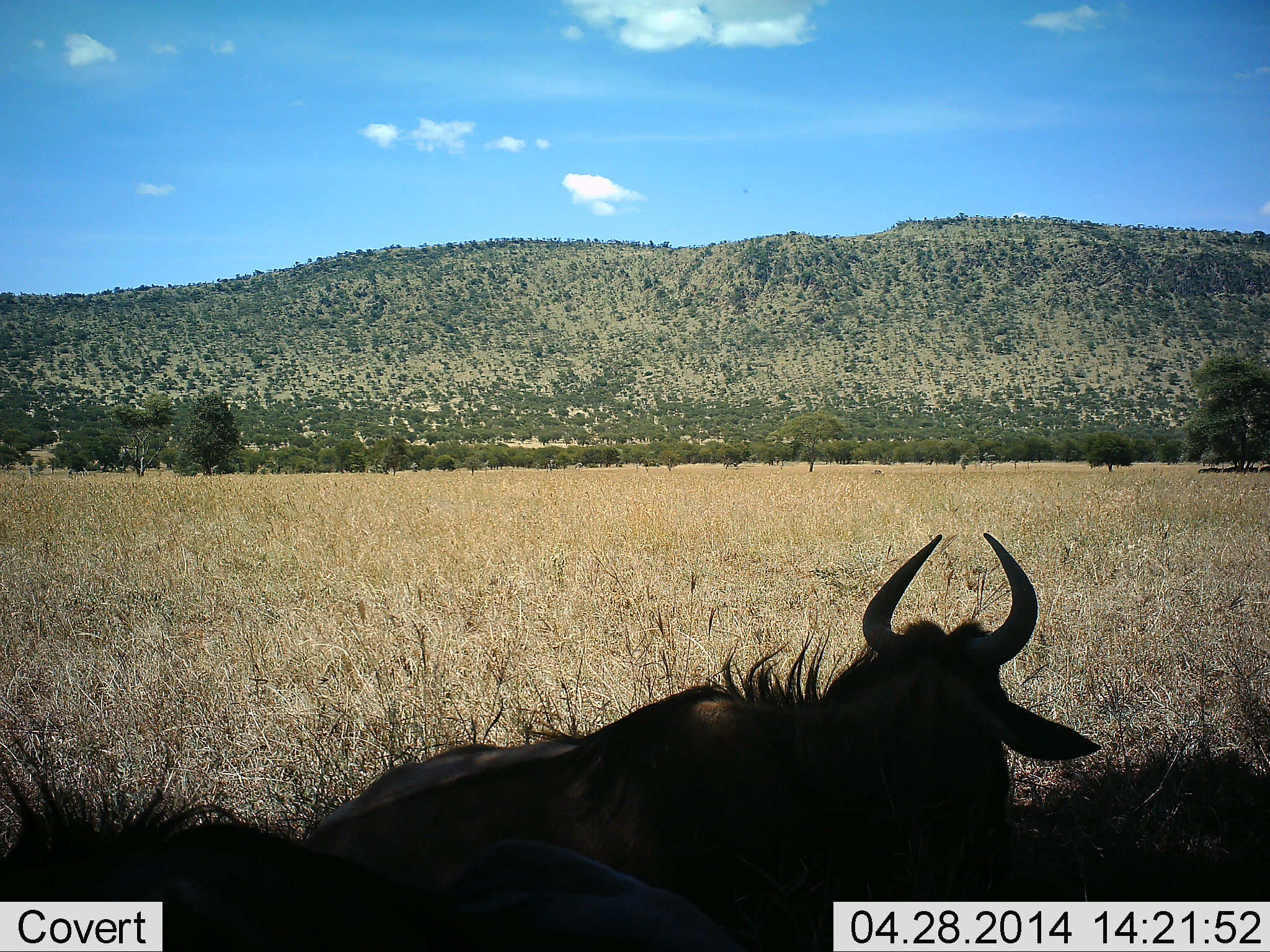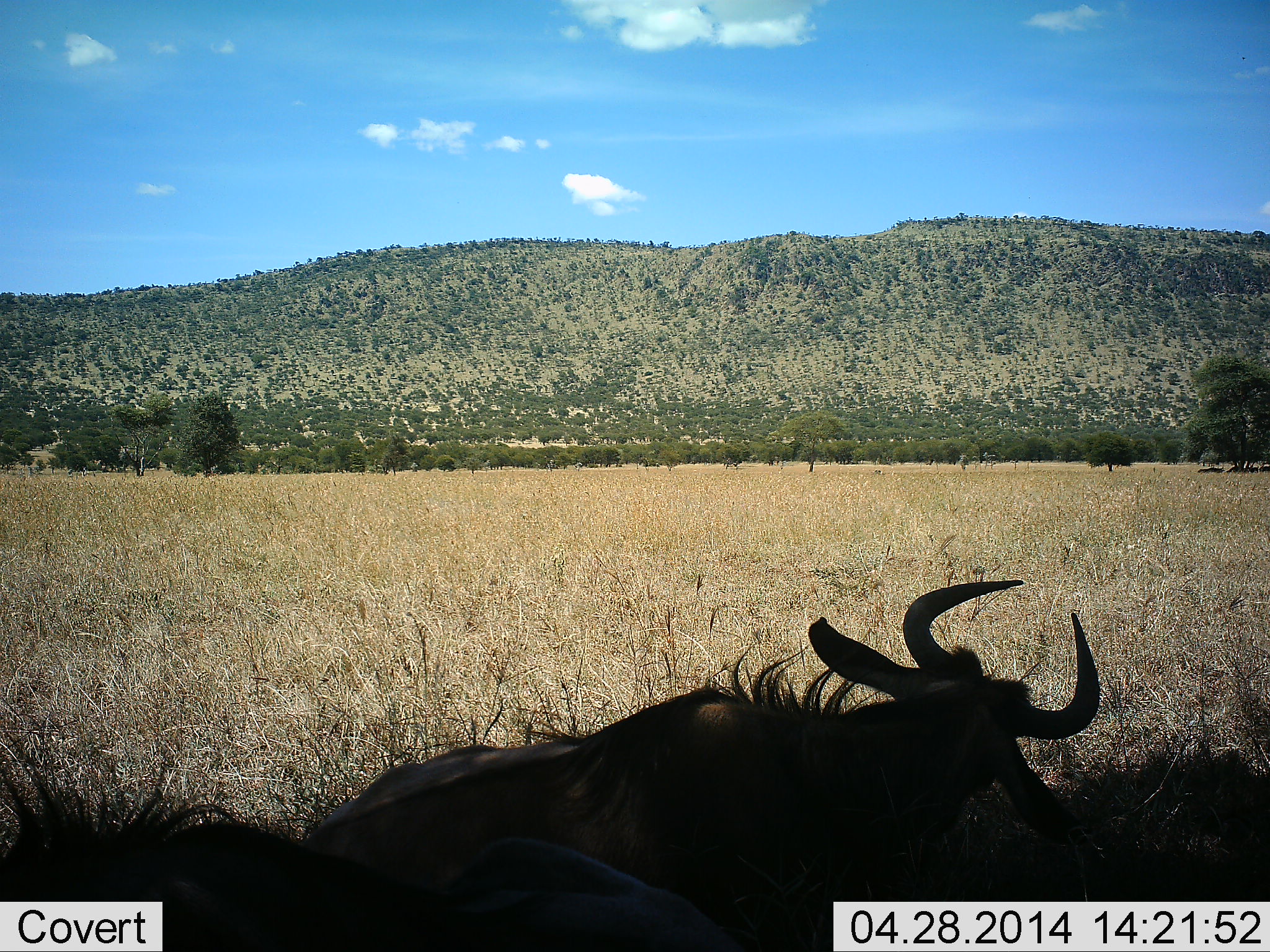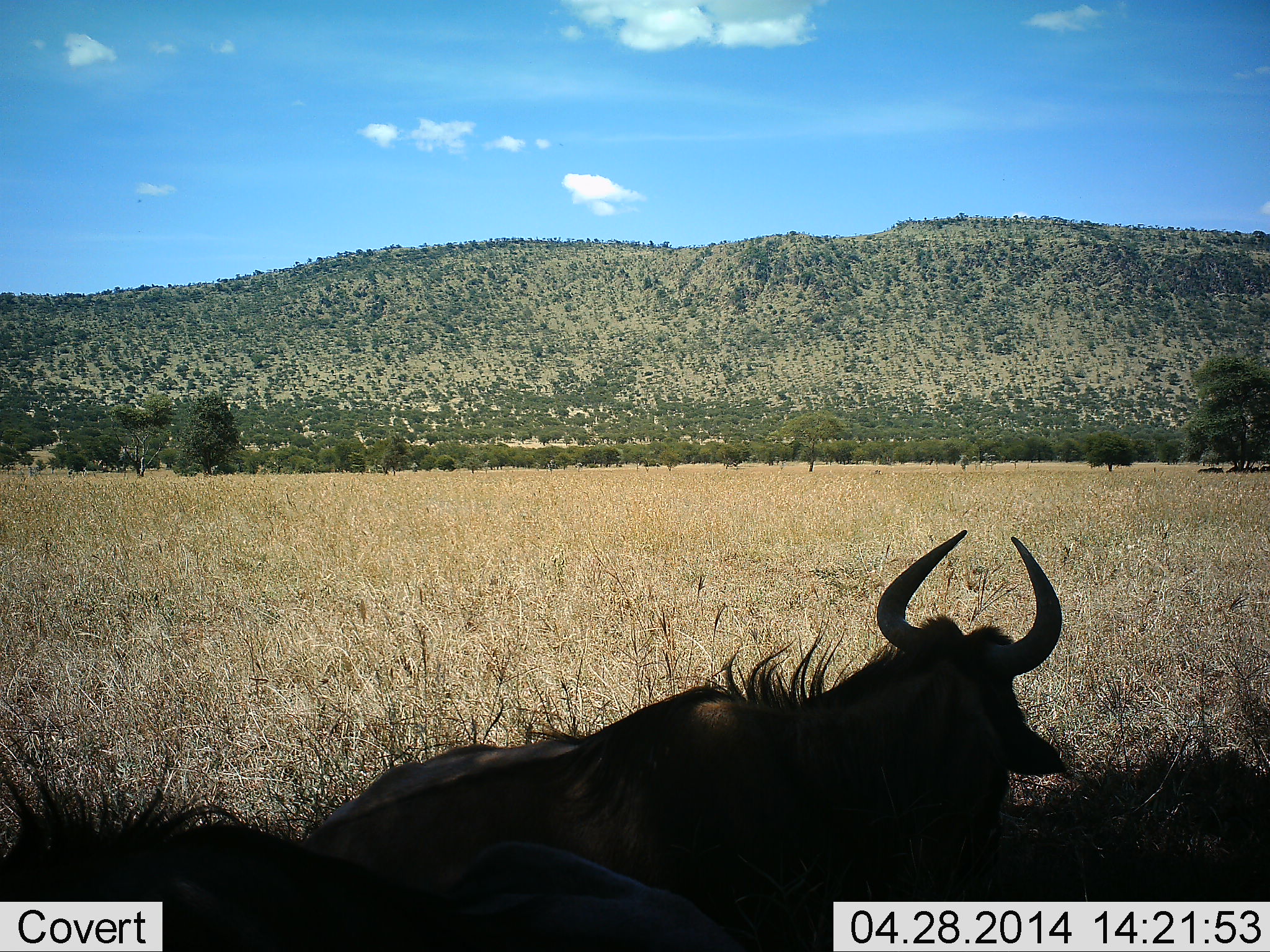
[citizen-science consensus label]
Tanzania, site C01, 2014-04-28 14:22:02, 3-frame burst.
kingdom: Animalia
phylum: Chordata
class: Mammalia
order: Artiodactyla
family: Bovidae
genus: Connochaetes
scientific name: Connochaetes taurinus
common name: blue wildebeest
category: wildebeest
Wildebeest (blue wildebeest) (Connochaetes taurinus), count 2. Behavior (volunteer vote fractions): standing 0%, resting 100%, moving 0%, interacting 0%. Young present (vote fraction): 0%. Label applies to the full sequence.